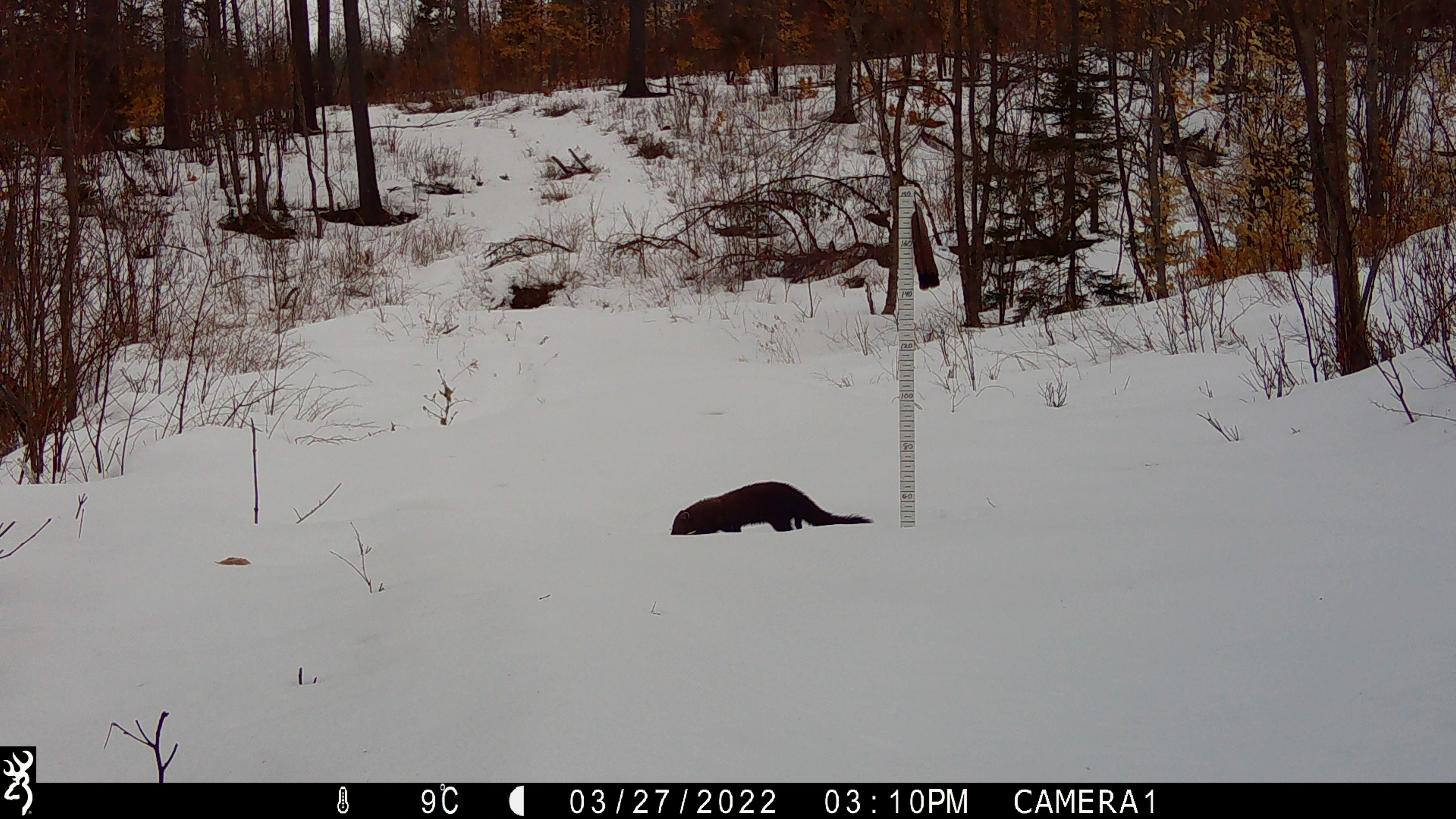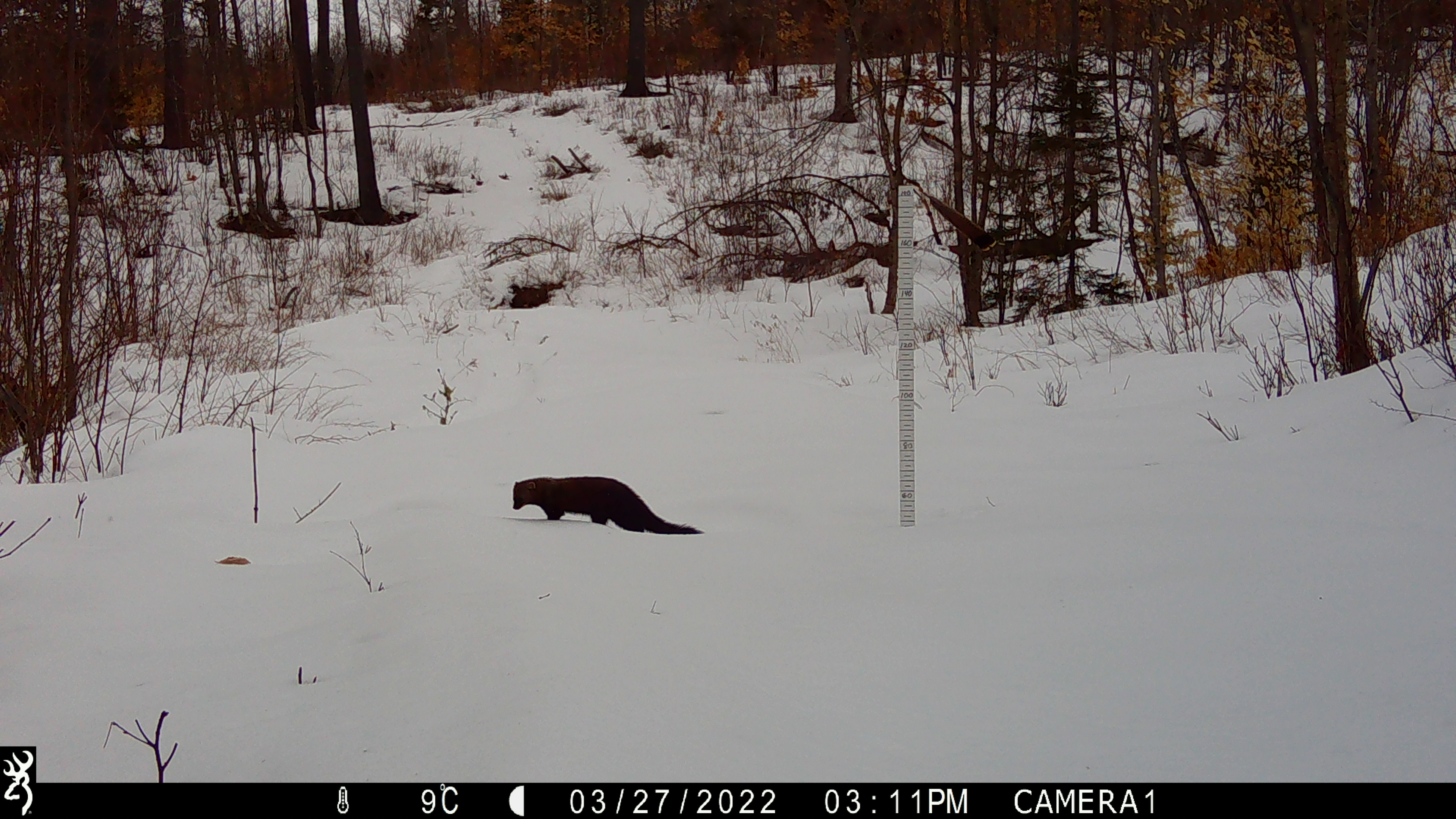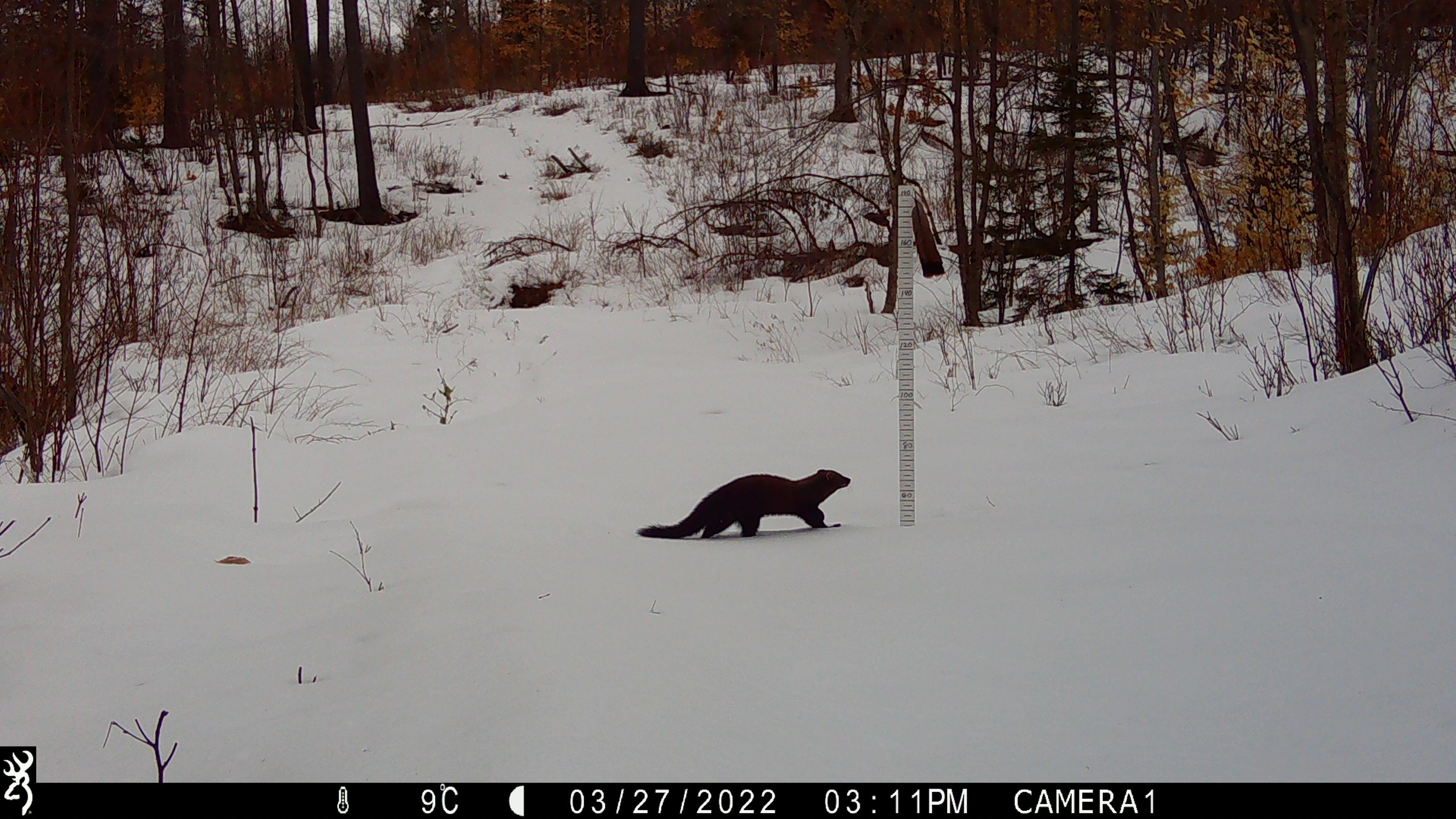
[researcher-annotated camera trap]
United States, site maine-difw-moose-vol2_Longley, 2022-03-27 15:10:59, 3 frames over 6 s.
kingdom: Animalia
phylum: Chordata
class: Mammalia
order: Carnivora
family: Mustelidae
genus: Pekania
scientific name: Pekania pennanti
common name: fisher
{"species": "fisher (Pekania pennanti)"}